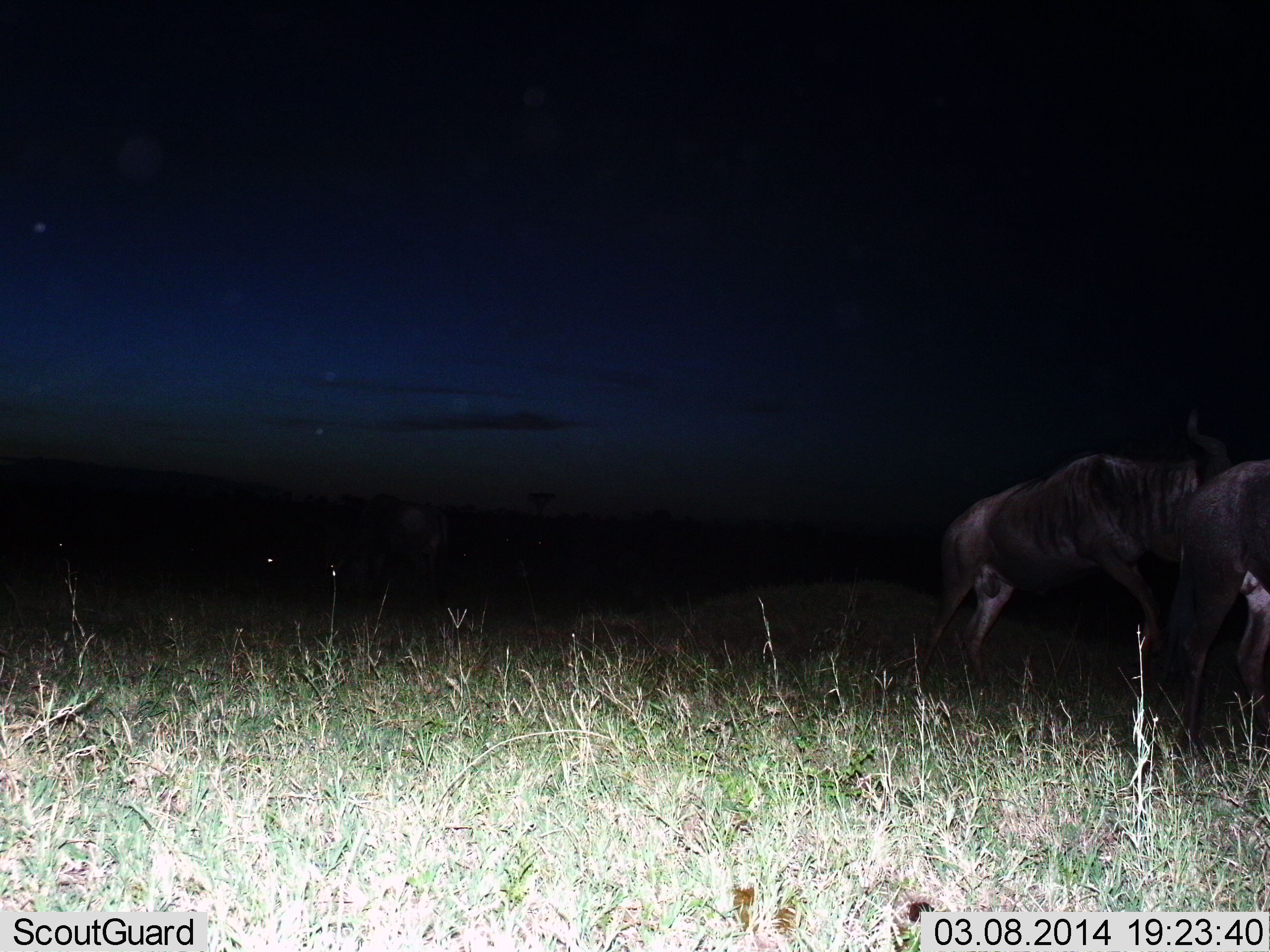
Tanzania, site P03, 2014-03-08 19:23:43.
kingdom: Animalia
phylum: Chordata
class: Mammalia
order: Artiodactyla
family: Bovidae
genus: Connochaetes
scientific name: Connochaetes taurinus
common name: blue wildebeest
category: wildebeest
Wildebeest (blue wildebeest) (Connochaetes taurinus), count 4. Behavior (volunteer vote fractions): standing 73%, resting 0%, moving 36%, interacting 0%. Young present (vote fraction): 0%. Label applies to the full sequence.